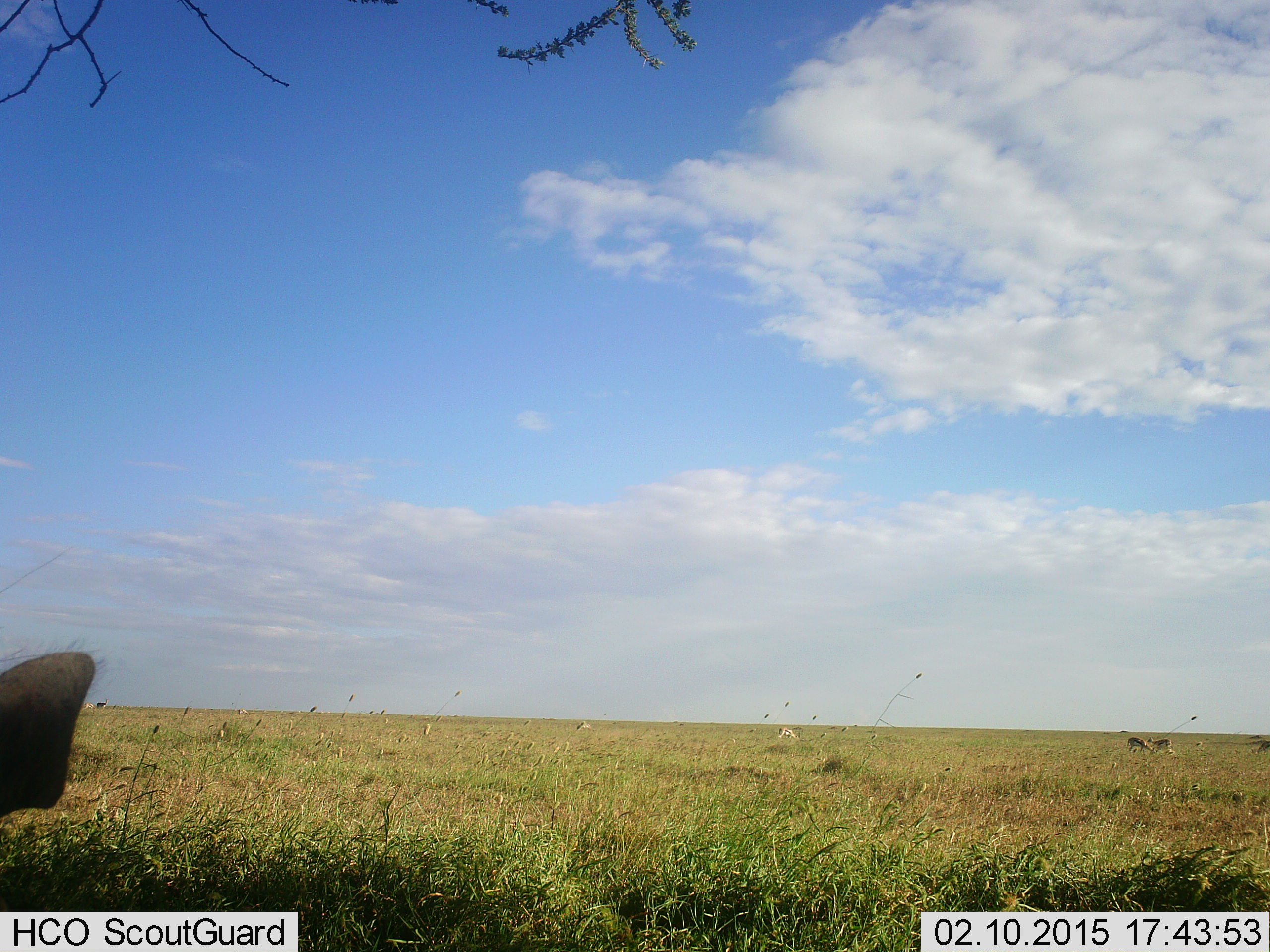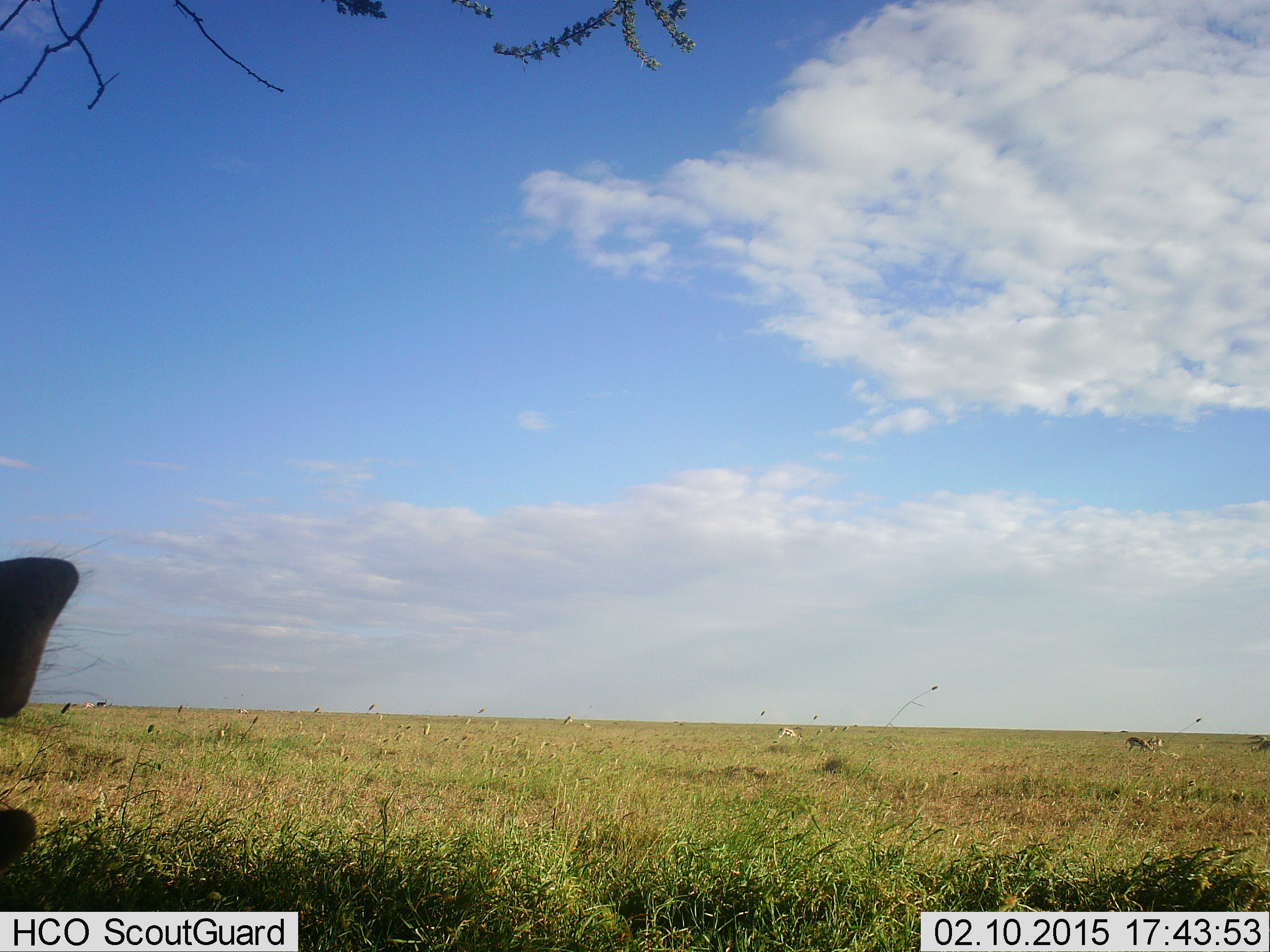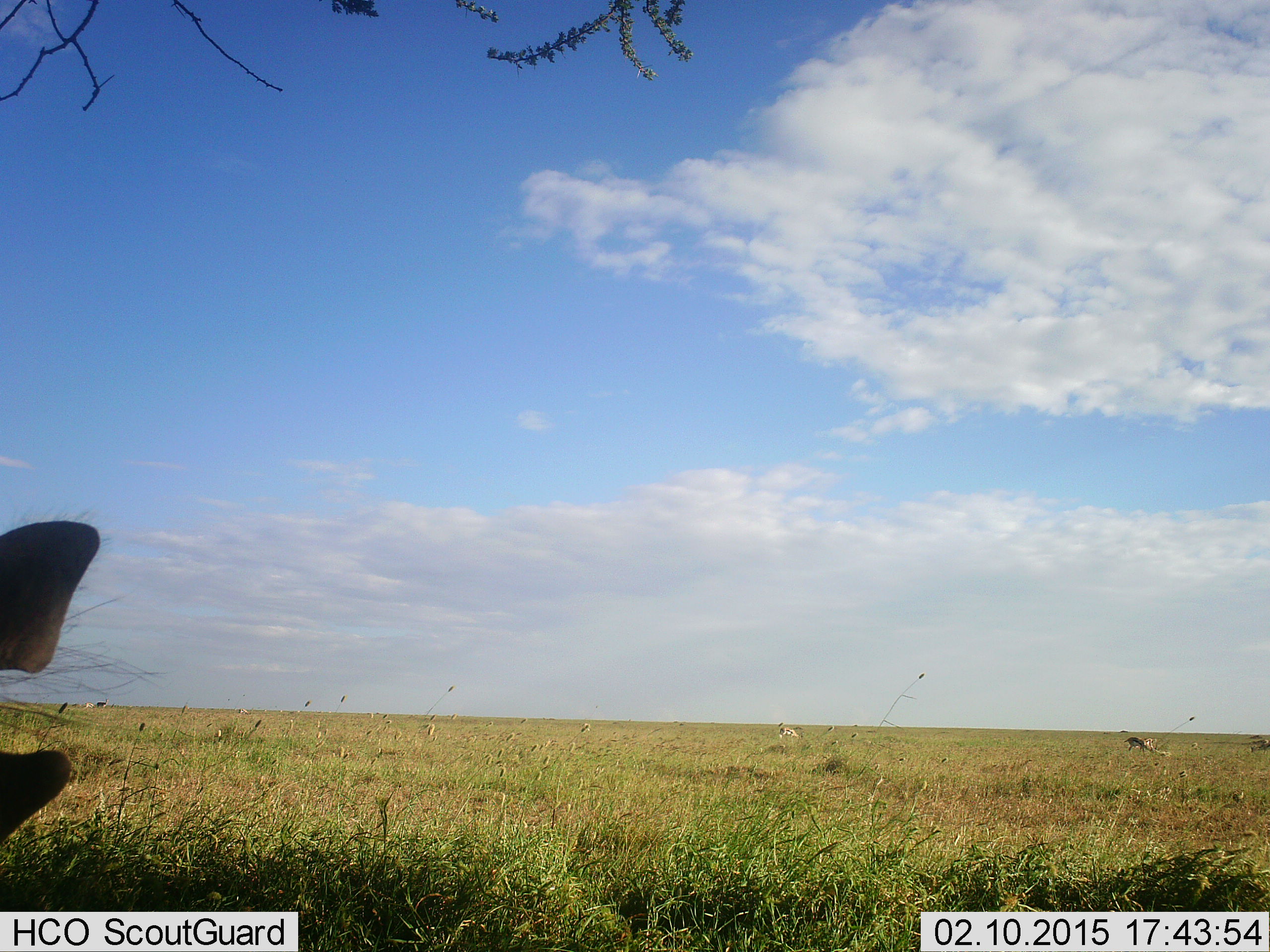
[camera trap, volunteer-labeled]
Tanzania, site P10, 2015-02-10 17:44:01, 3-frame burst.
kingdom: Animalia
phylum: Chordata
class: Mammalia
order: Artiodactyla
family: Suidae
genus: Phacochoerus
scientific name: Phacochoerus africanus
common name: warthog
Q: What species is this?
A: Warthog (Phacochoerus africanus).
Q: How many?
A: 1.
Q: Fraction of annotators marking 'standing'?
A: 17%.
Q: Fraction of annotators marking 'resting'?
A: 50%.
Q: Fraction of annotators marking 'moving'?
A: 33%.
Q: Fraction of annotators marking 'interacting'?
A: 0%.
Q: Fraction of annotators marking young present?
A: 0%.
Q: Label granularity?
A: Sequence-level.